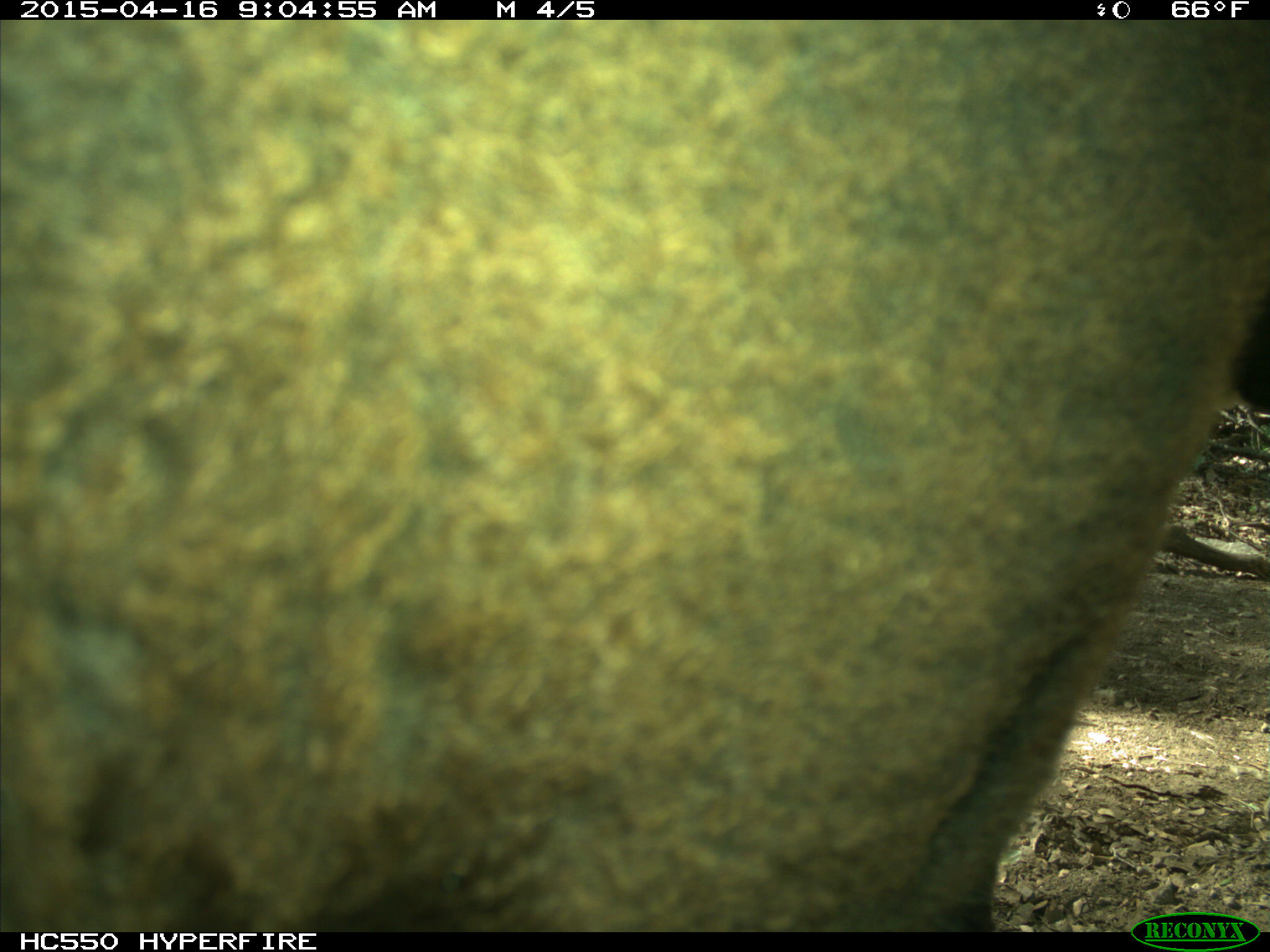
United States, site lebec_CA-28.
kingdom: Animalia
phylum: Chordata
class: Mammalia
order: Artiodactyla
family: Bovidae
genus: Bos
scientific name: Bos taurus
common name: domestic cow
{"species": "Bos taurus (domestic cow)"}